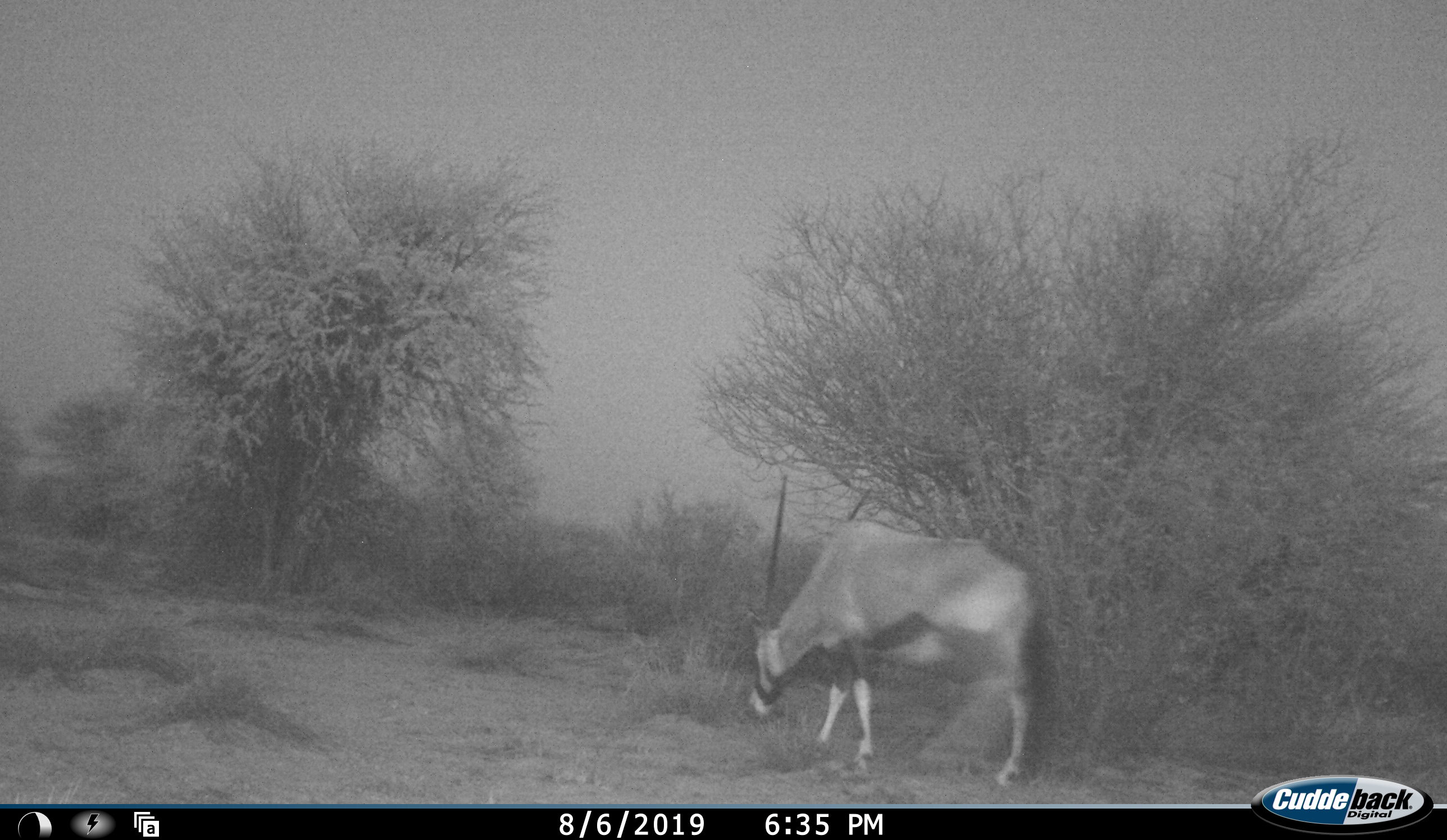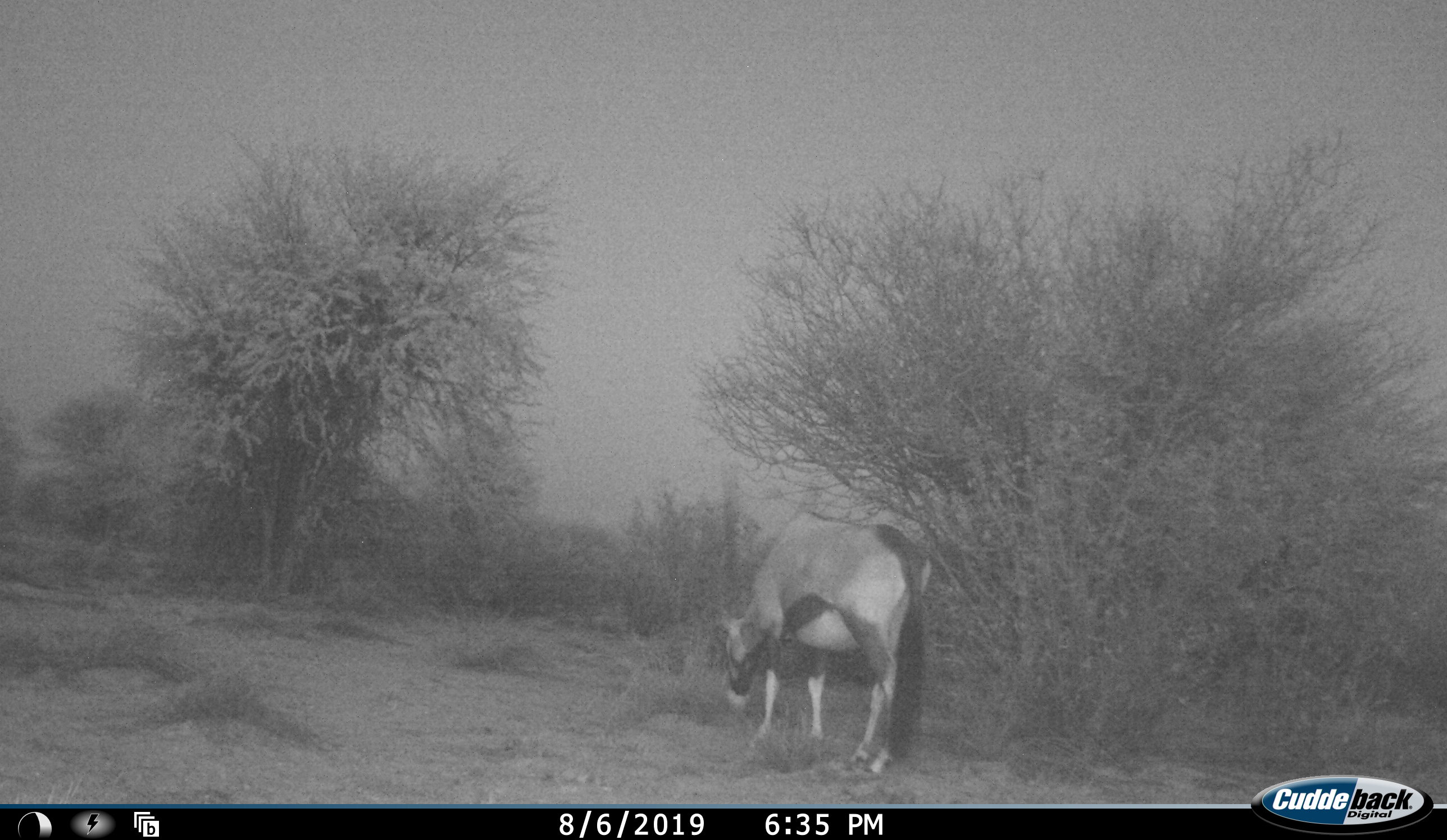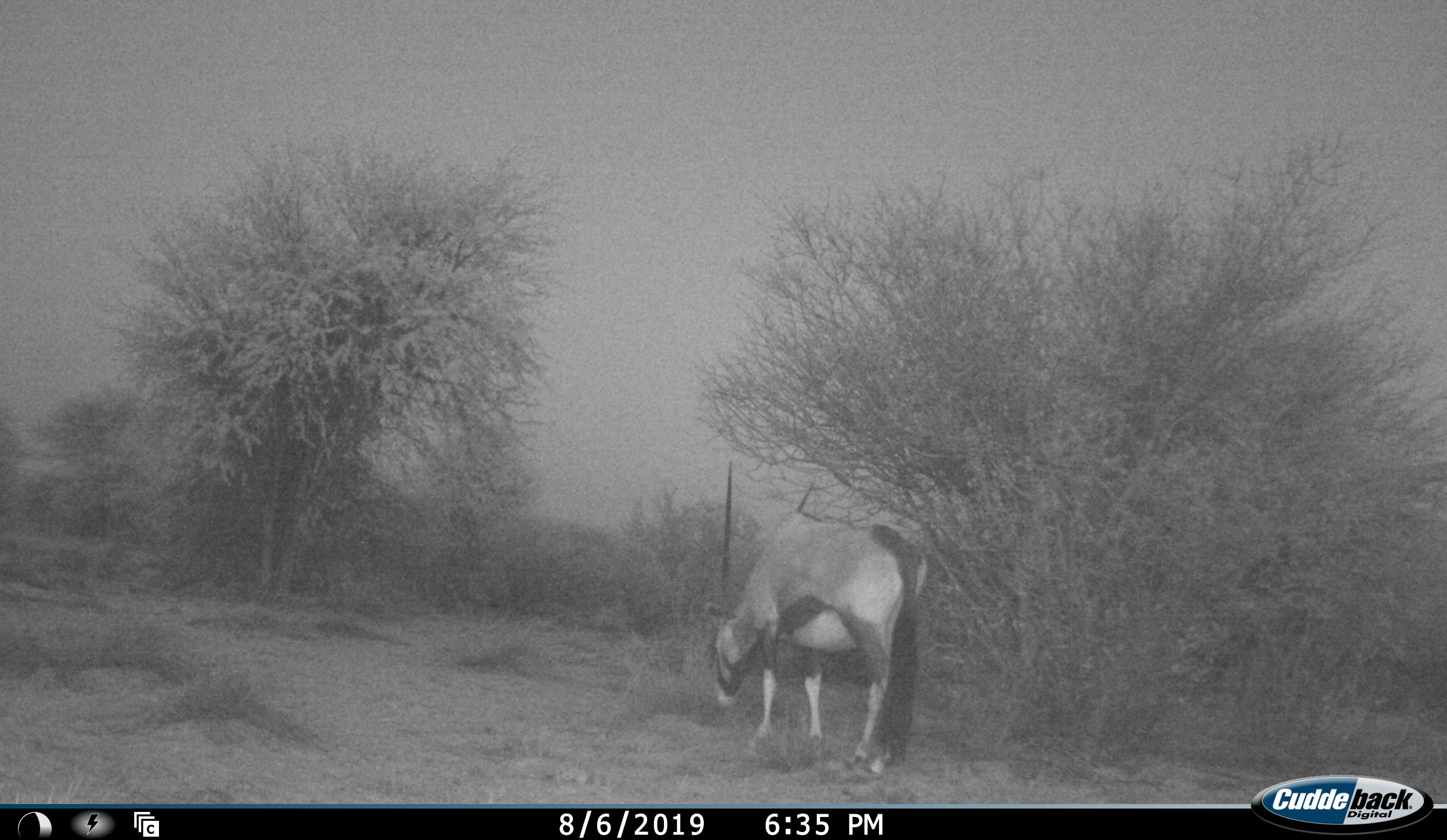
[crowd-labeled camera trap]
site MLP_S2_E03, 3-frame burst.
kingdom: Animalia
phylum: Chordata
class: Mammalia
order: Artiodactyla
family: Bovidae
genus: Oryx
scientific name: Oryx gazella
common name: gemsbok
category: oryx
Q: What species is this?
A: Oryx (gemsbok) (Oryx gazella).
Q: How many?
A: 1.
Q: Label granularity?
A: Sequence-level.